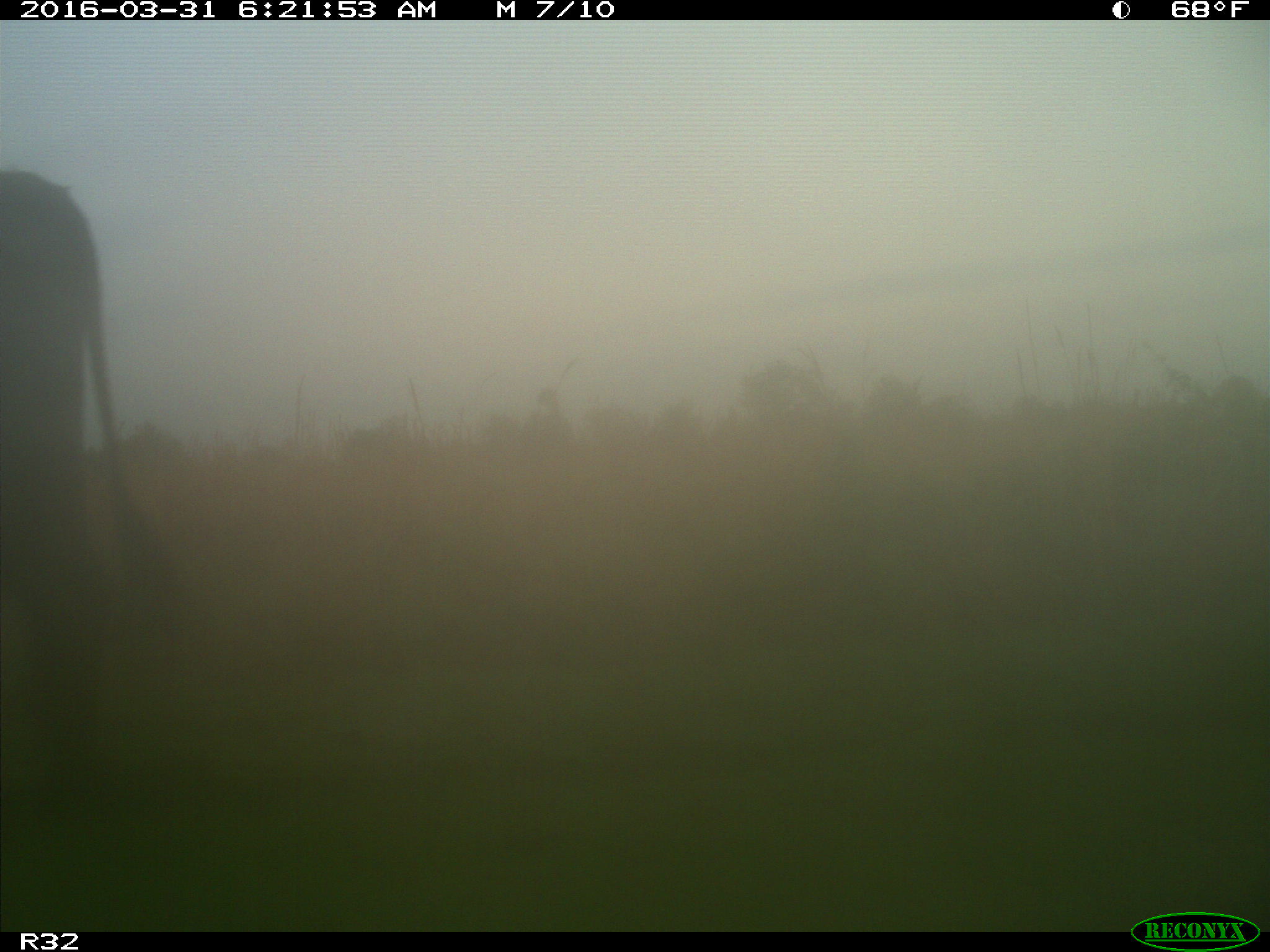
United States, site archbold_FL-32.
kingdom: Animalia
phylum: Chordata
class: Mammalia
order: Artiodactyla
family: Bovidae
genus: Bos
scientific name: Bos taurus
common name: domestic cow